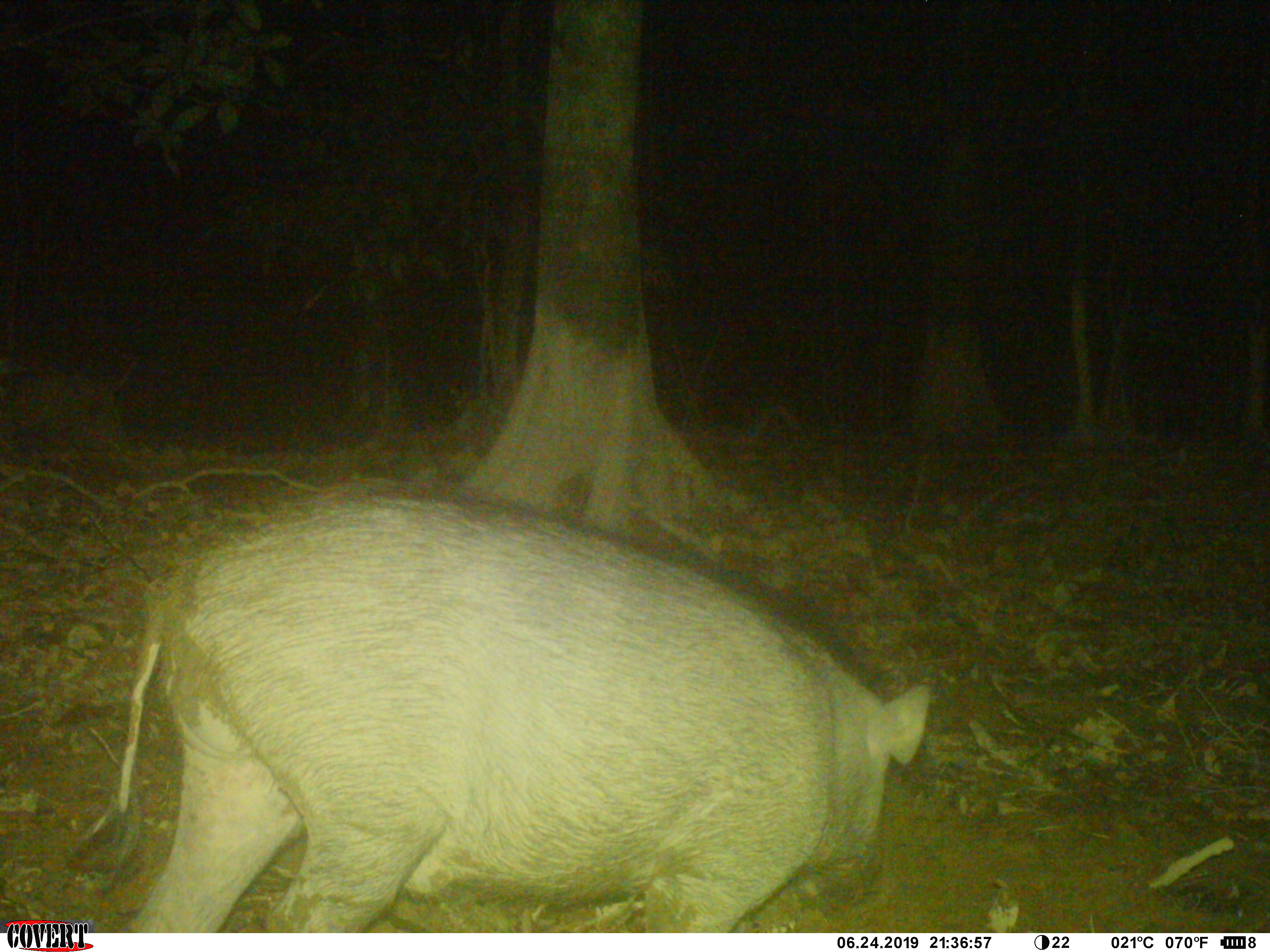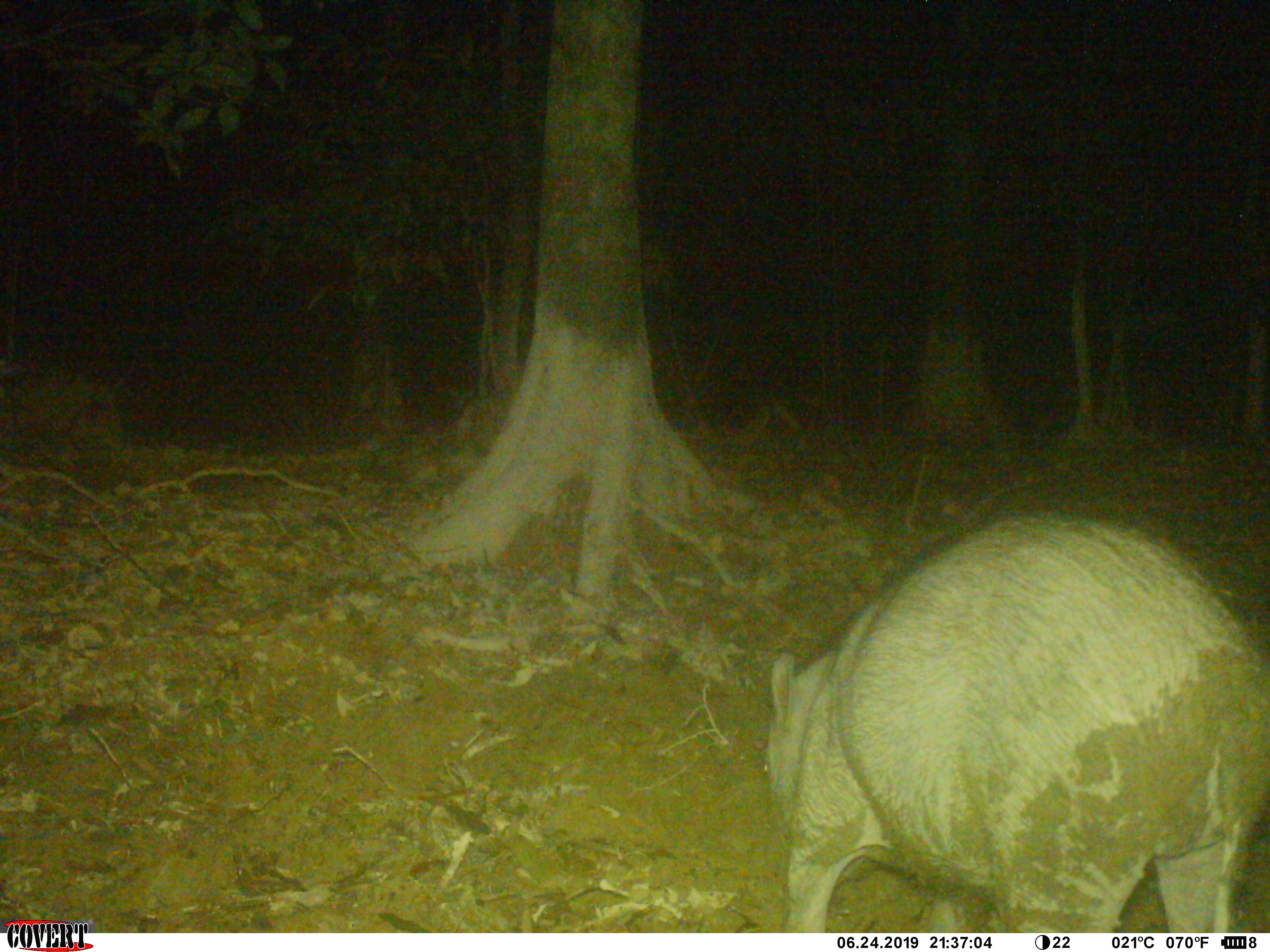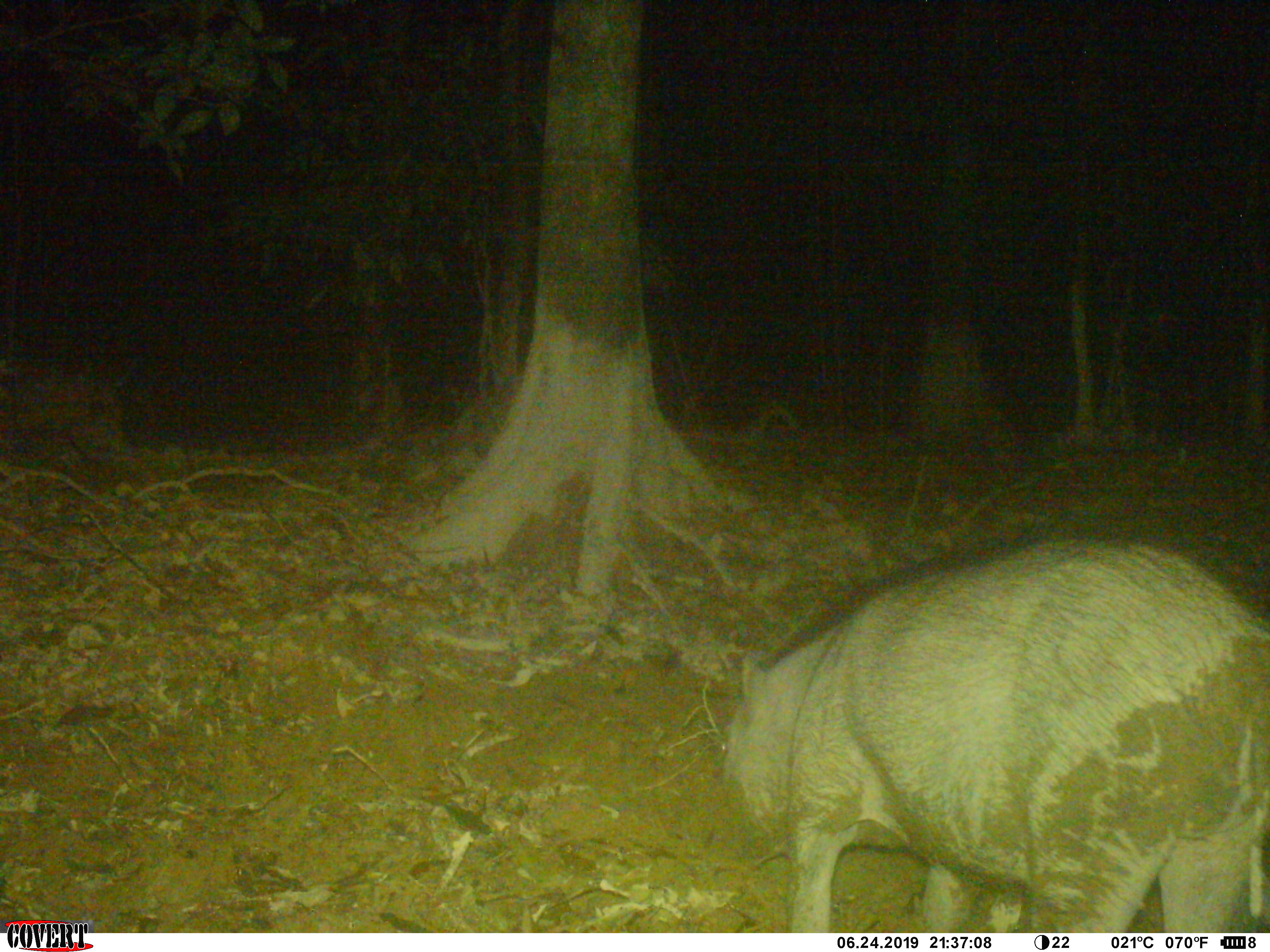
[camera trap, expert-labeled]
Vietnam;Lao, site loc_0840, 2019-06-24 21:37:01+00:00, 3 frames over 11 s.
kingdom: Animalia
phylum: Chordata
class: Mammalia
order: Artiodactyla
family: Suidae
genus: Sus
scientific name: Sus scrofa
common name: eurasian wild pig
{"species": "eurasian wild pig (Sus scrofa)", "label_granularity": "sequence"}